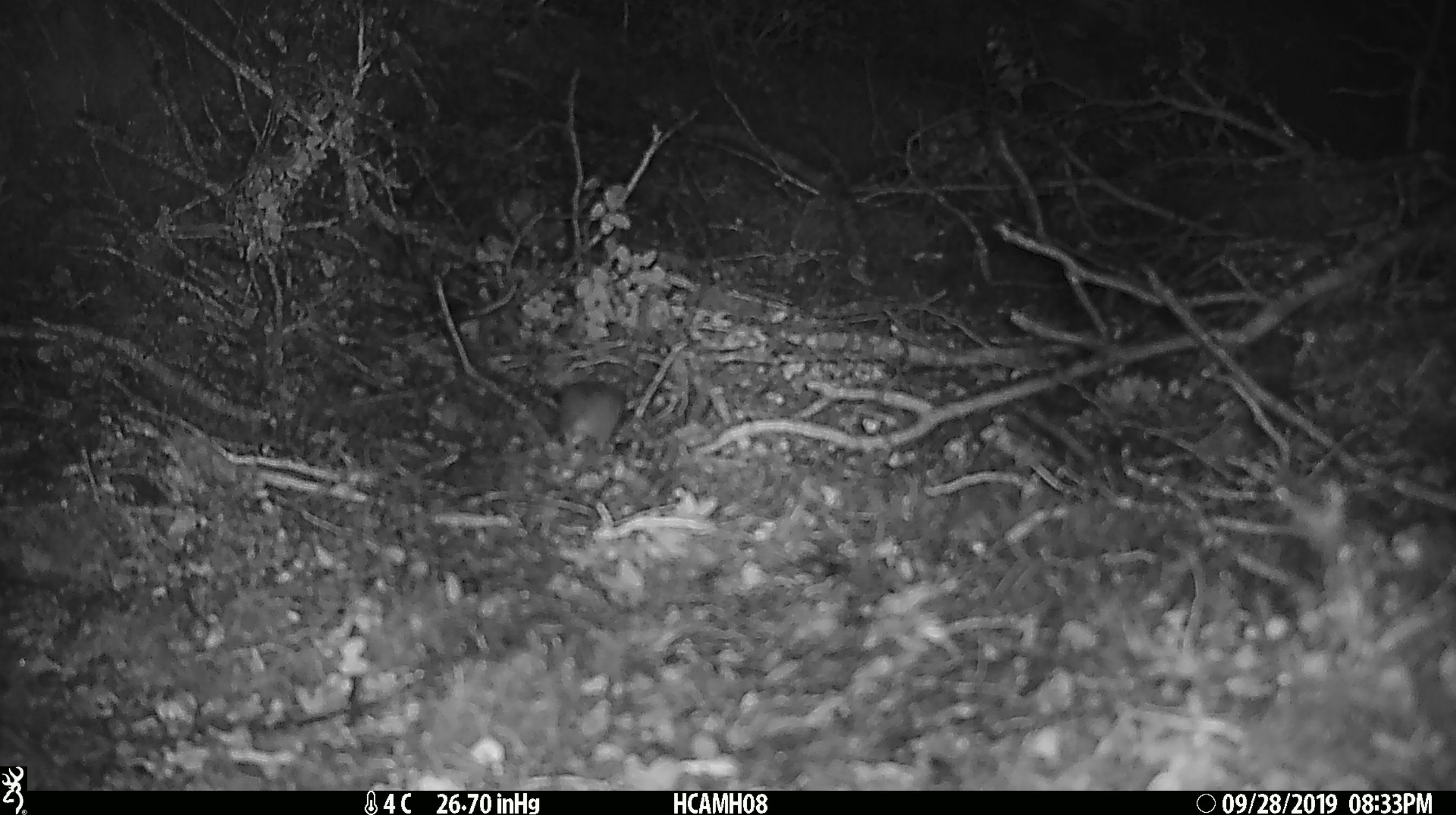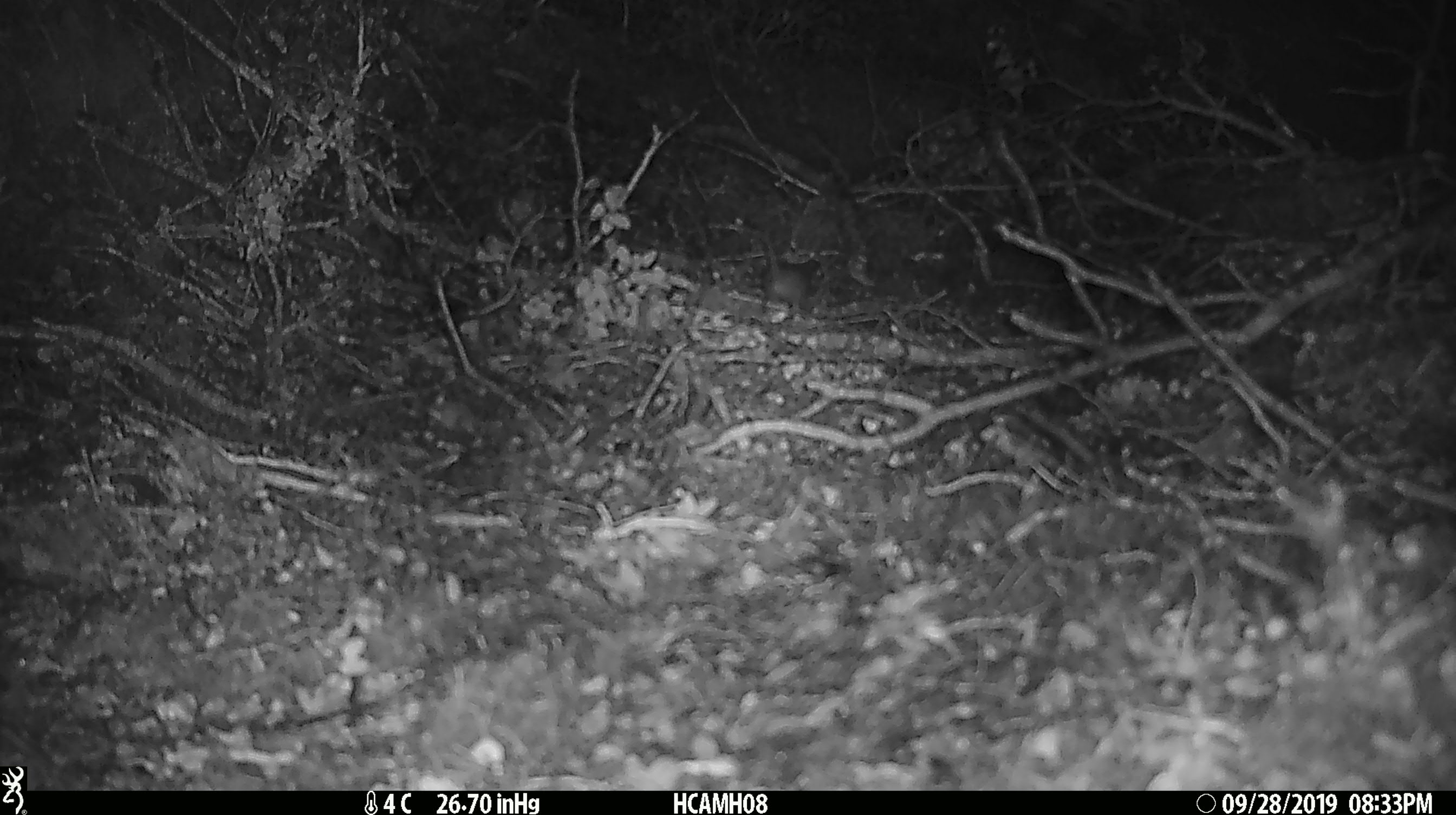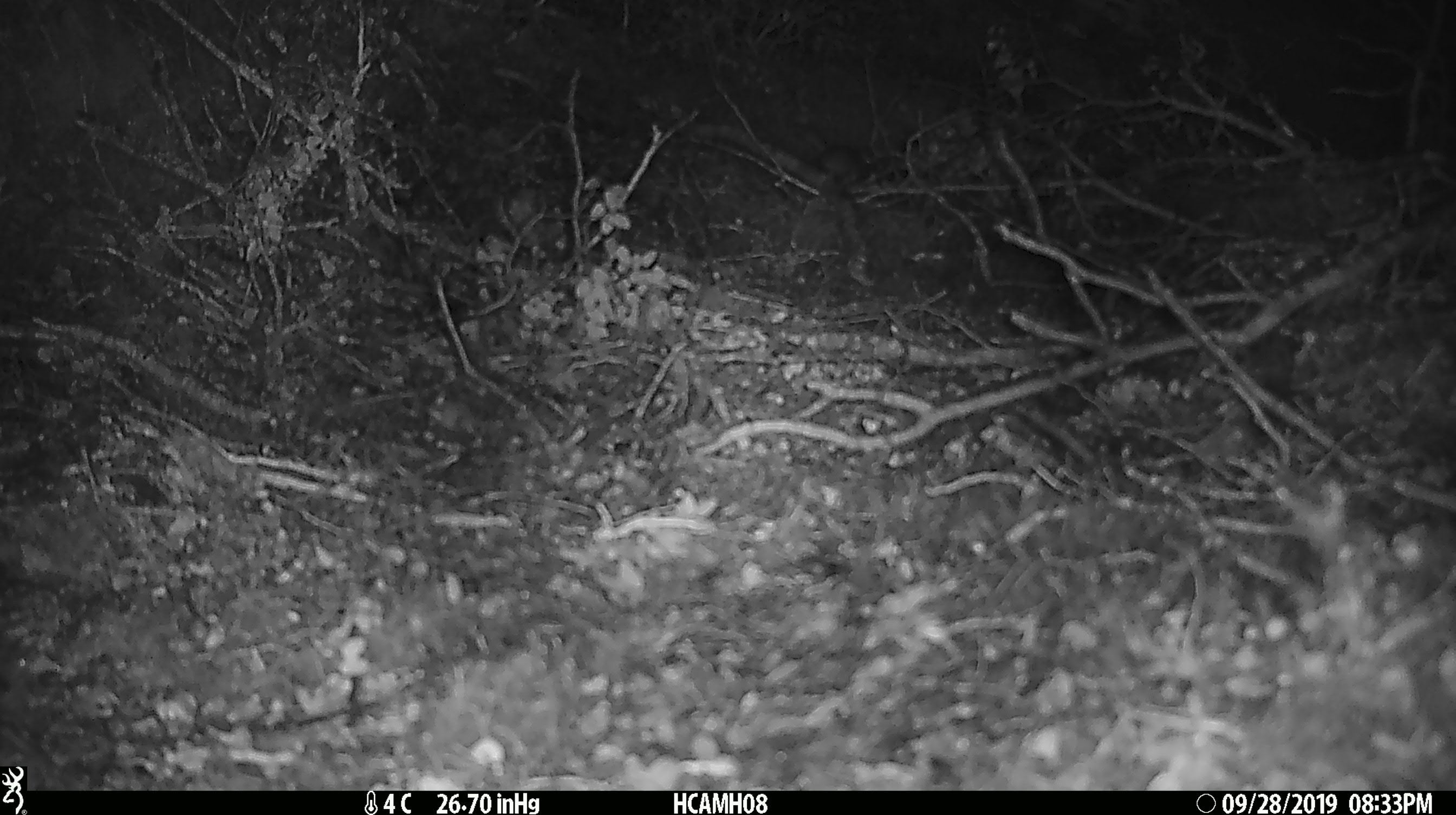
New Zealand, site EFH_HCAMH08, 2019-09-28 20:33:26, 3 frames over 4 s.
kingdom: Animalia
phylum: Chordata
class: Mammalia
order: Rodentia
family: Muridae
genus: Mus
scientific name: Mus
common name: mouse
Mouse (Mus).